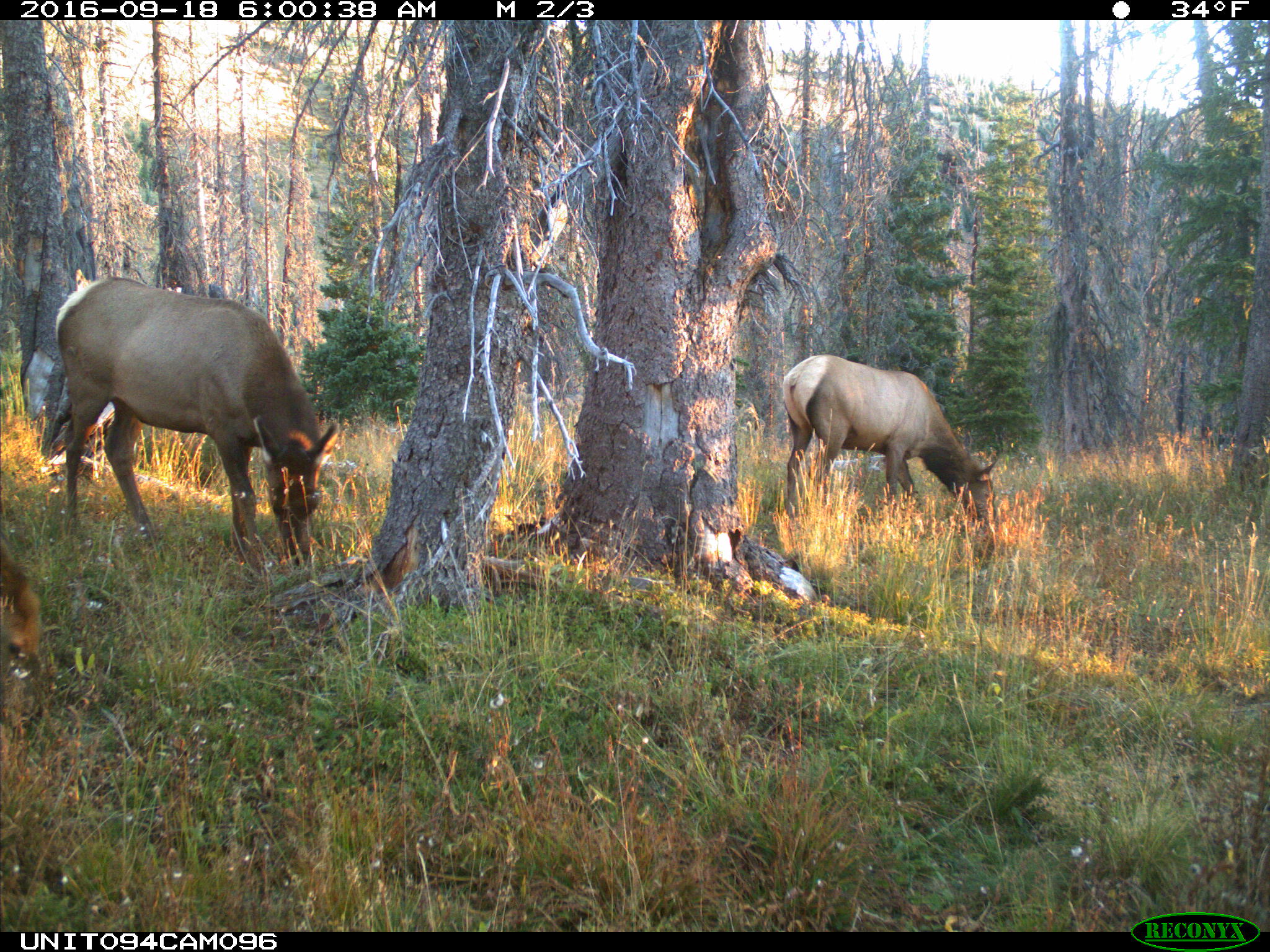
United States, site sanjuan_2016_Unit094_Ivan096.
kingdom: Animalia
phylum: Chordata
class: Mammalia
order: Artiodactyla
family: Cervidae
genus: Cervus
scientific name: Cervus elaphus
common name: red deer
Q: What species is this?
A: Cervus elaphus (red deer).